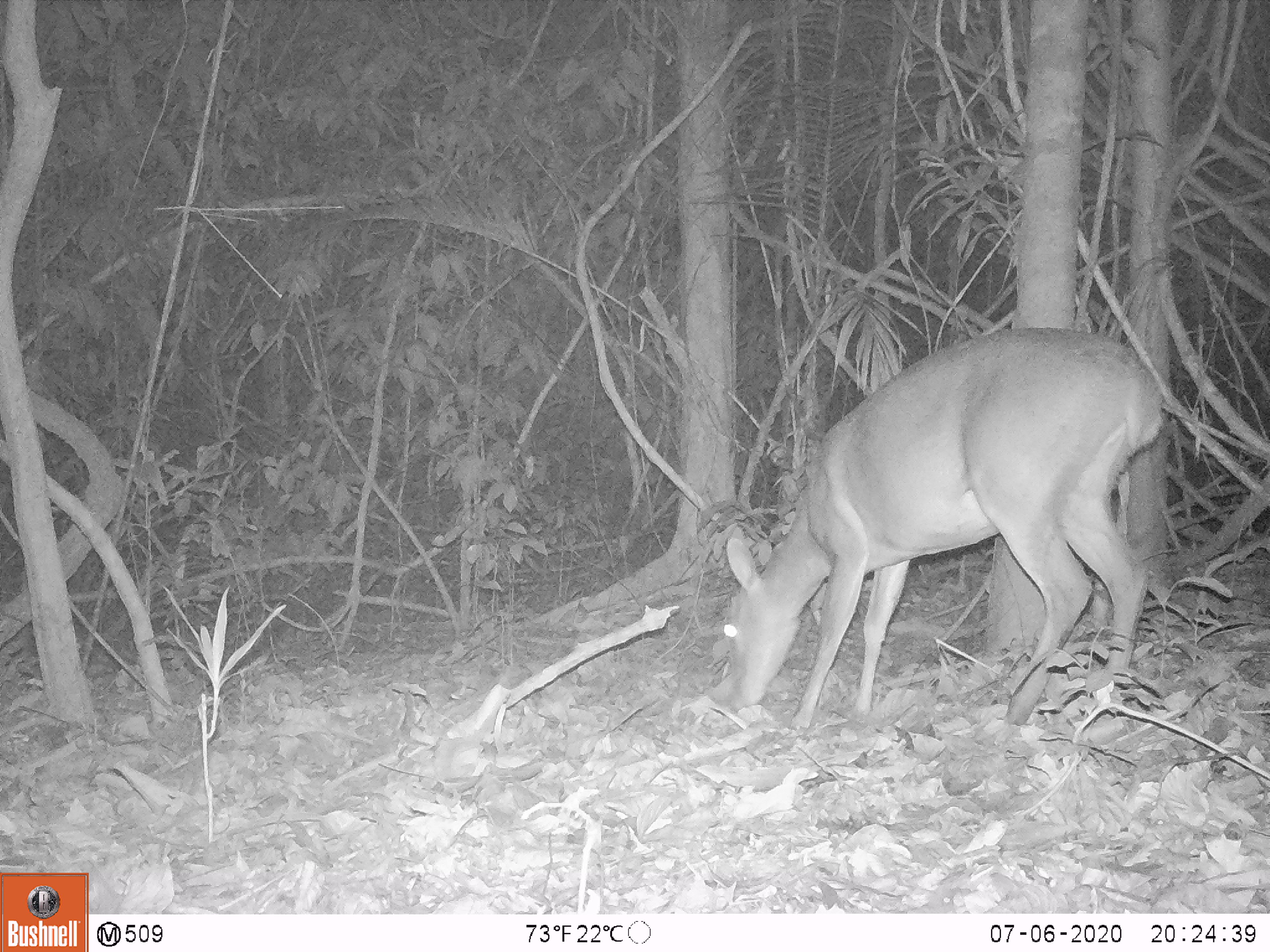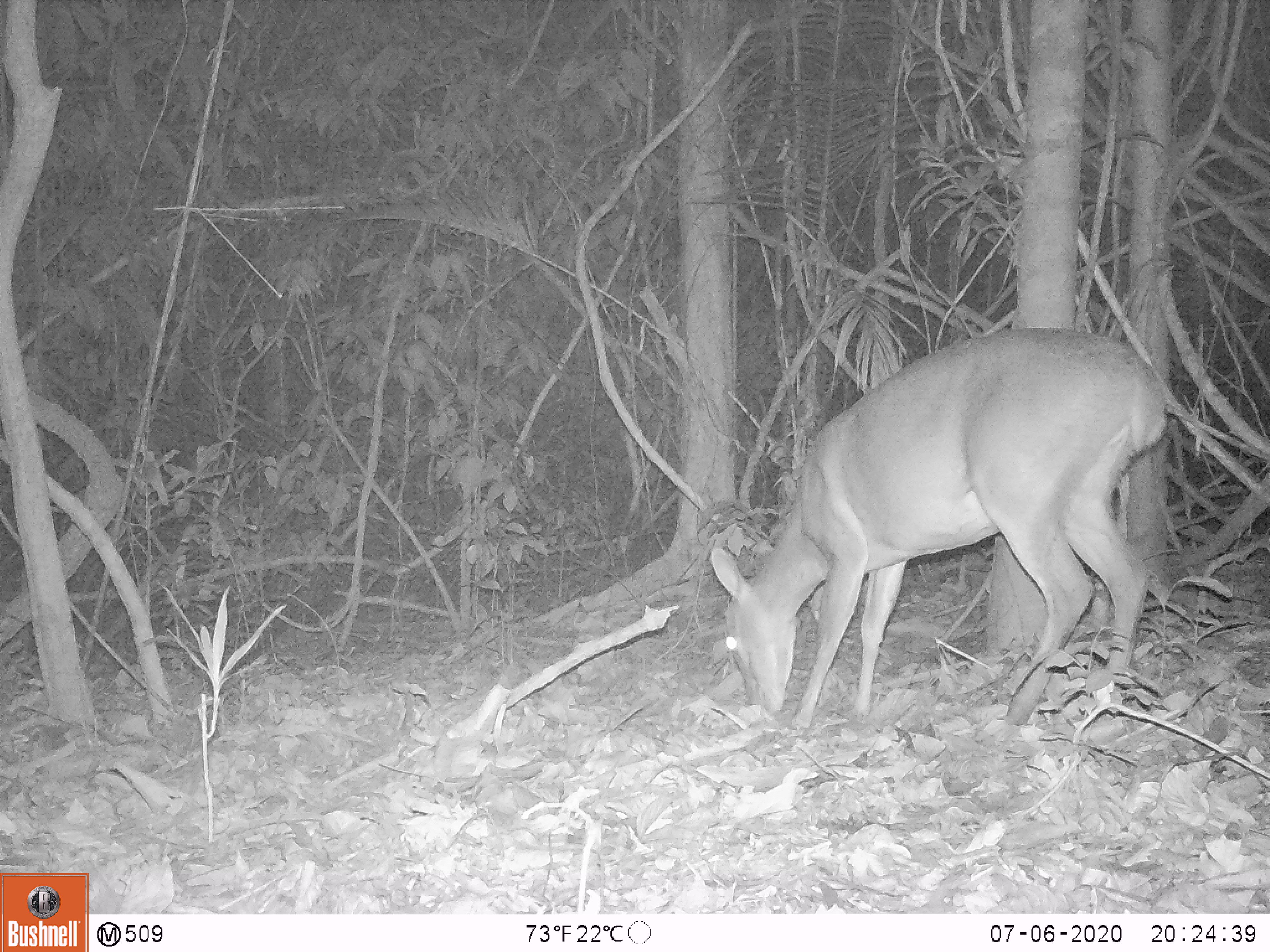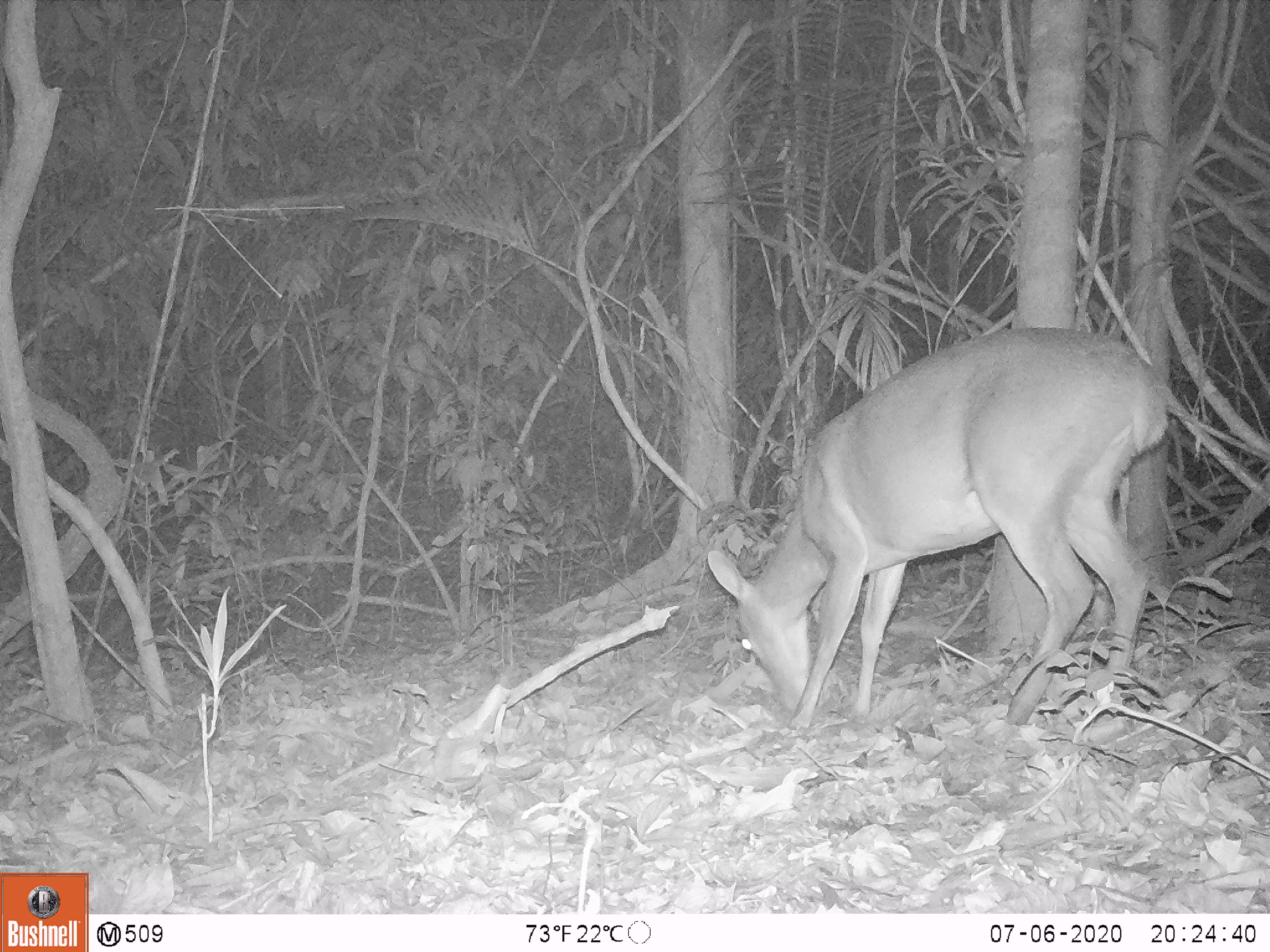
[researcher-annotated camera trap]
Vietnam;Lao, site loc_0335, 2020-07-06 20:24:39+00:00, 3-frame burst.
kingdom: Animalia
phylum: Chordata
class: Mammalia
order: Artiodactyla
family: Cervidae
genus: Muntiacus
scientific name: Muntiacus vuquangensis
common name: large-antlered muntjac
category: large antlered muntjac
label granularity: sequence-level